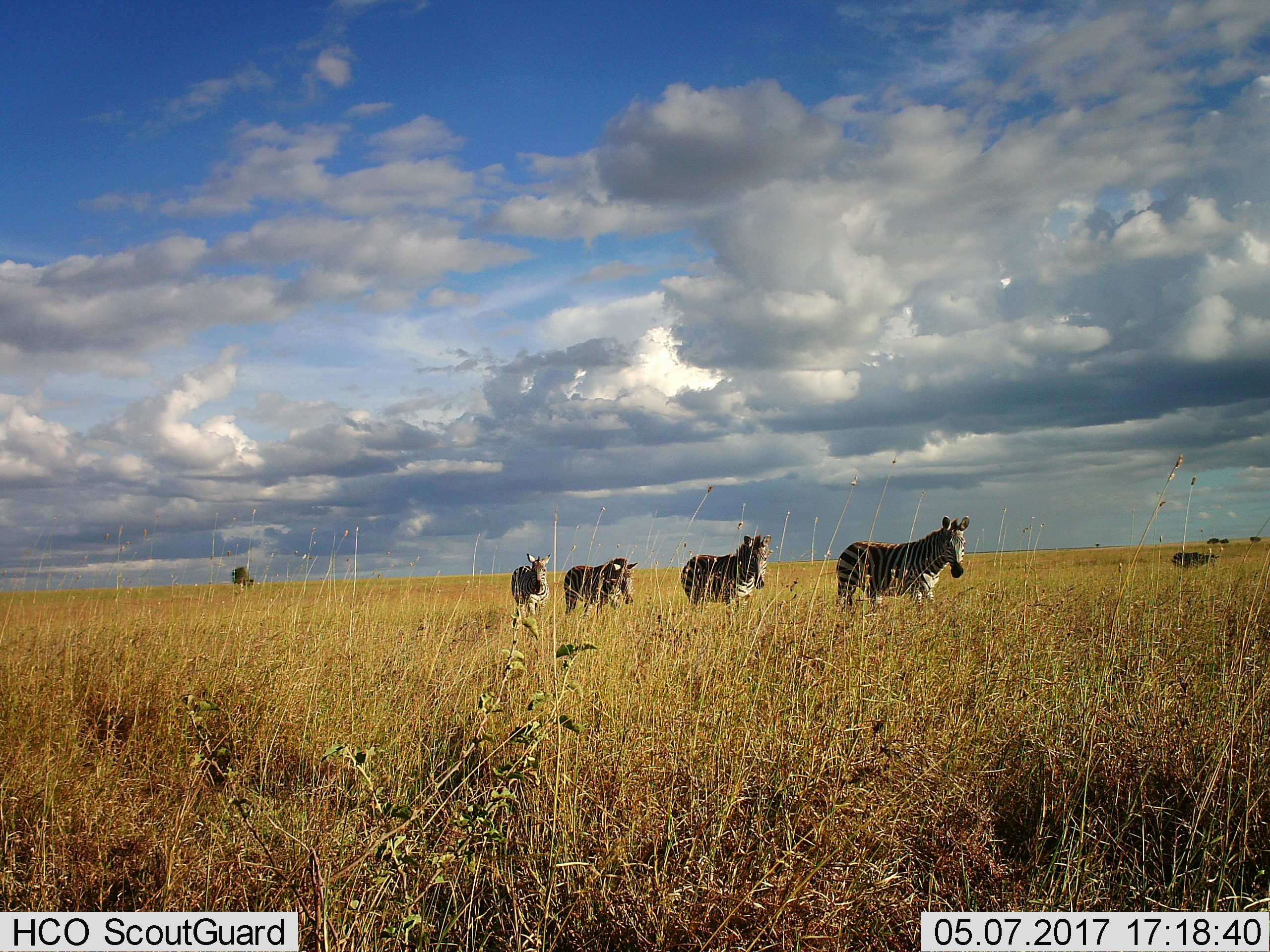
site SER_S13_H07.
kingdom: Animalia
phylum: Chordata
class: Mammalia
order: Perissodactyla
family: Equidae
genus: Equus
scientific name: Equus quagga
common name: plains zebra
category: zebraplains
Zebraplains (plains zebra) (Equus quagga), count 4. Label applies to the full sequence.